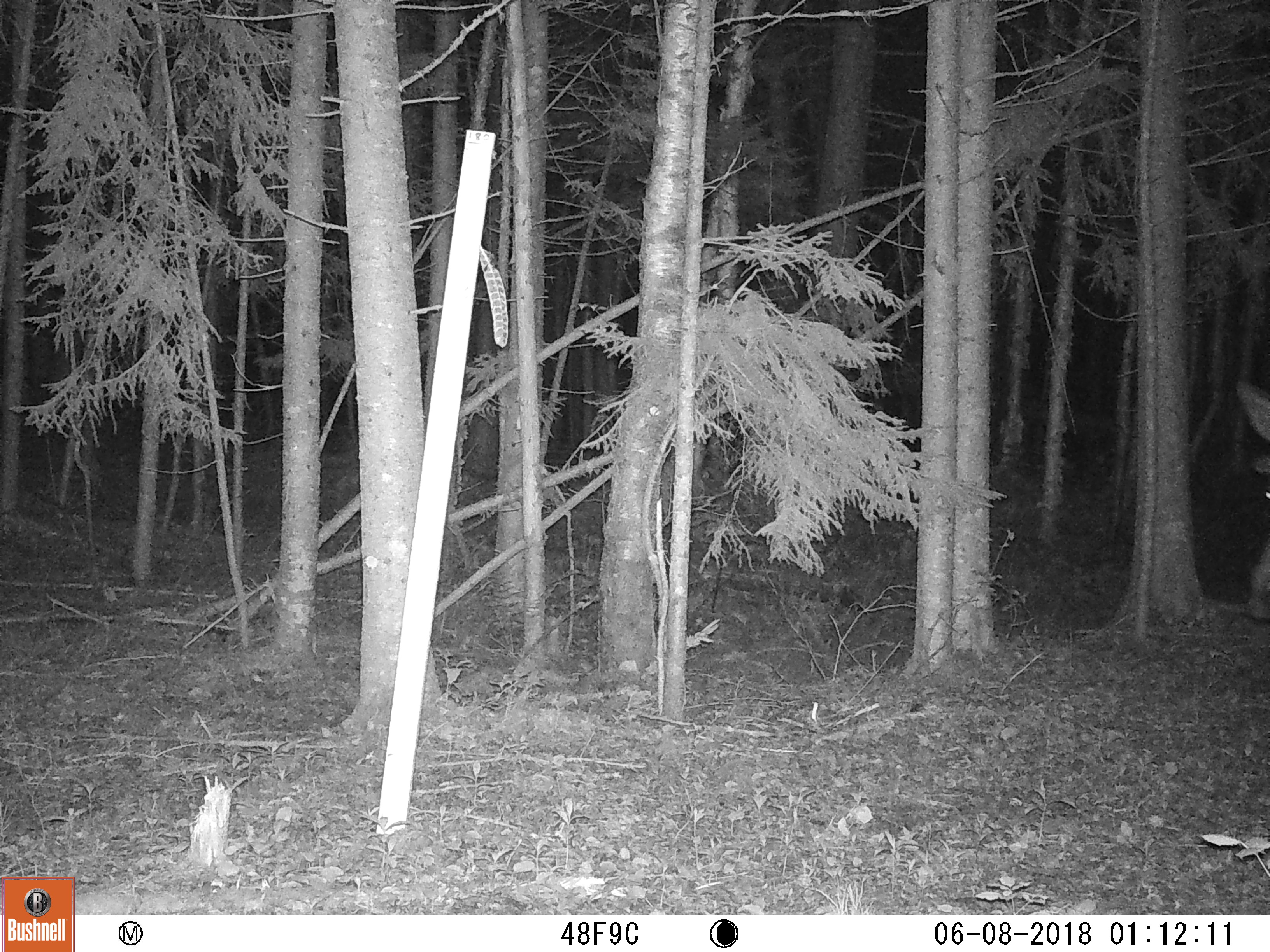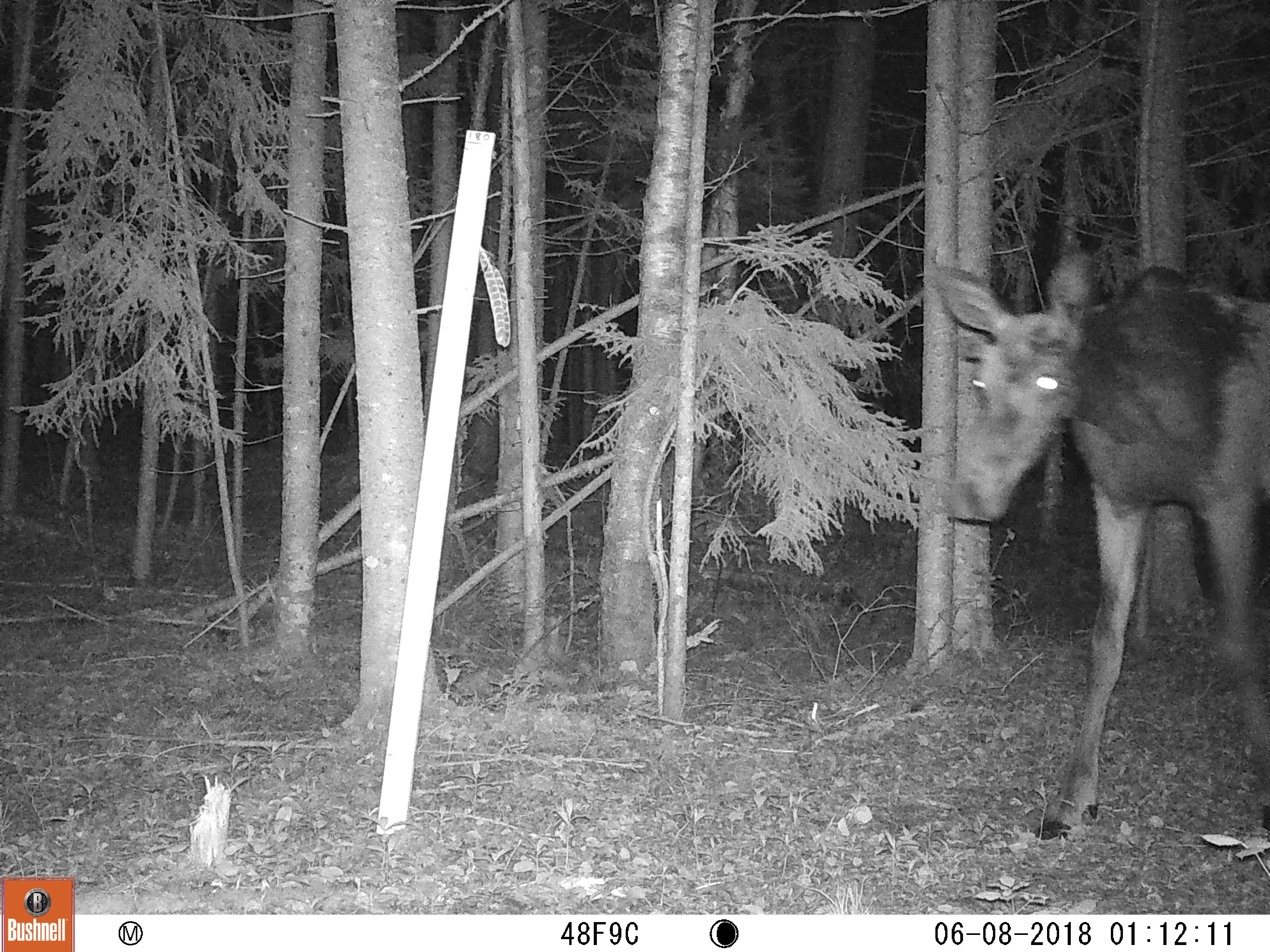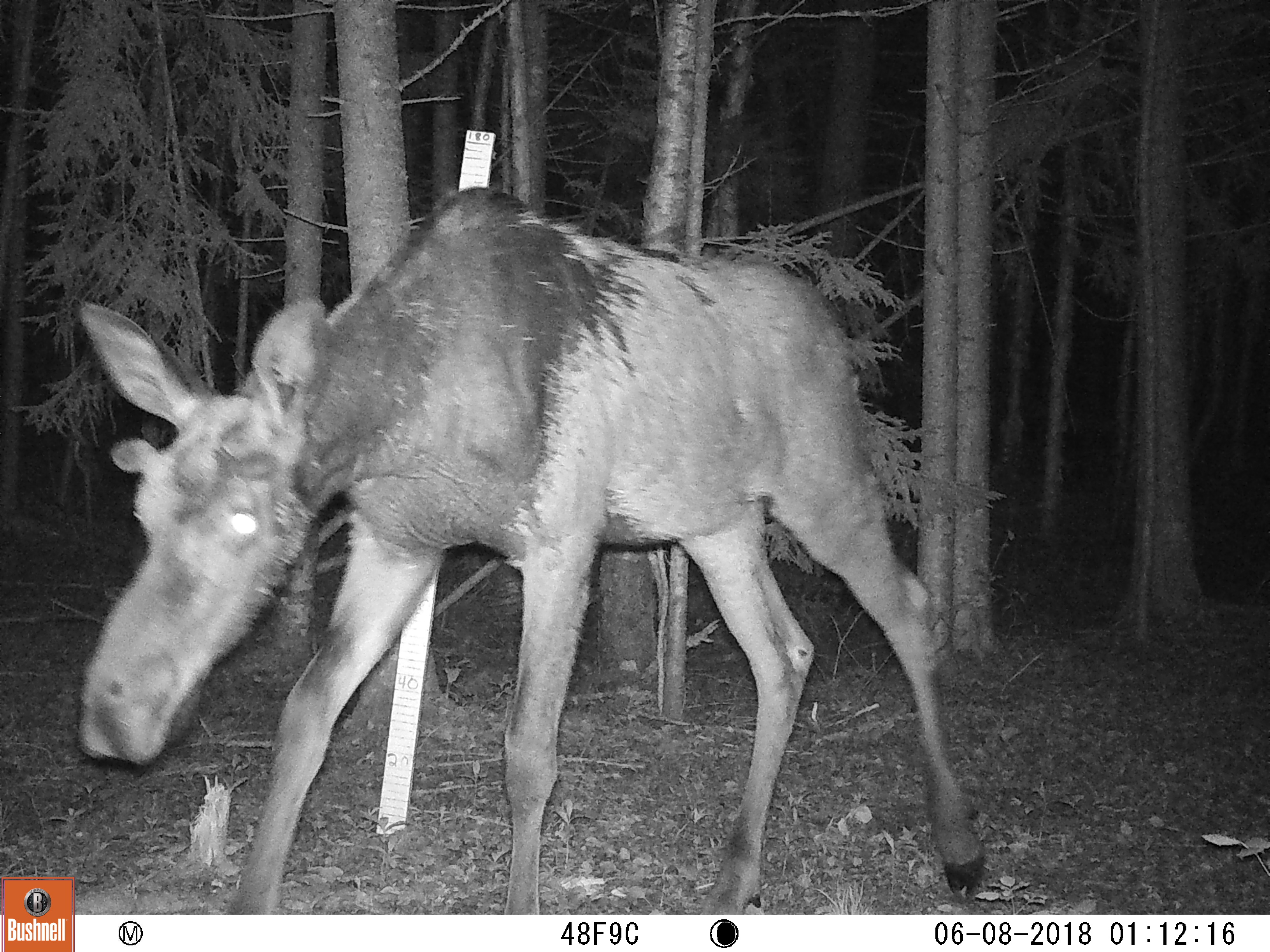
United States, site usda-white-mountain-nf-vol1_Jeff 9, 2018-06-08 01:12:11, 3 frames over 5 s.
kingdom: Animalia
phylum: Chordata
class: Mammalia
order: Artiodactyla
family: Cervidae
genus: Alces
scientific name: Alces alces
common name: moose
Moose (Alces alces).